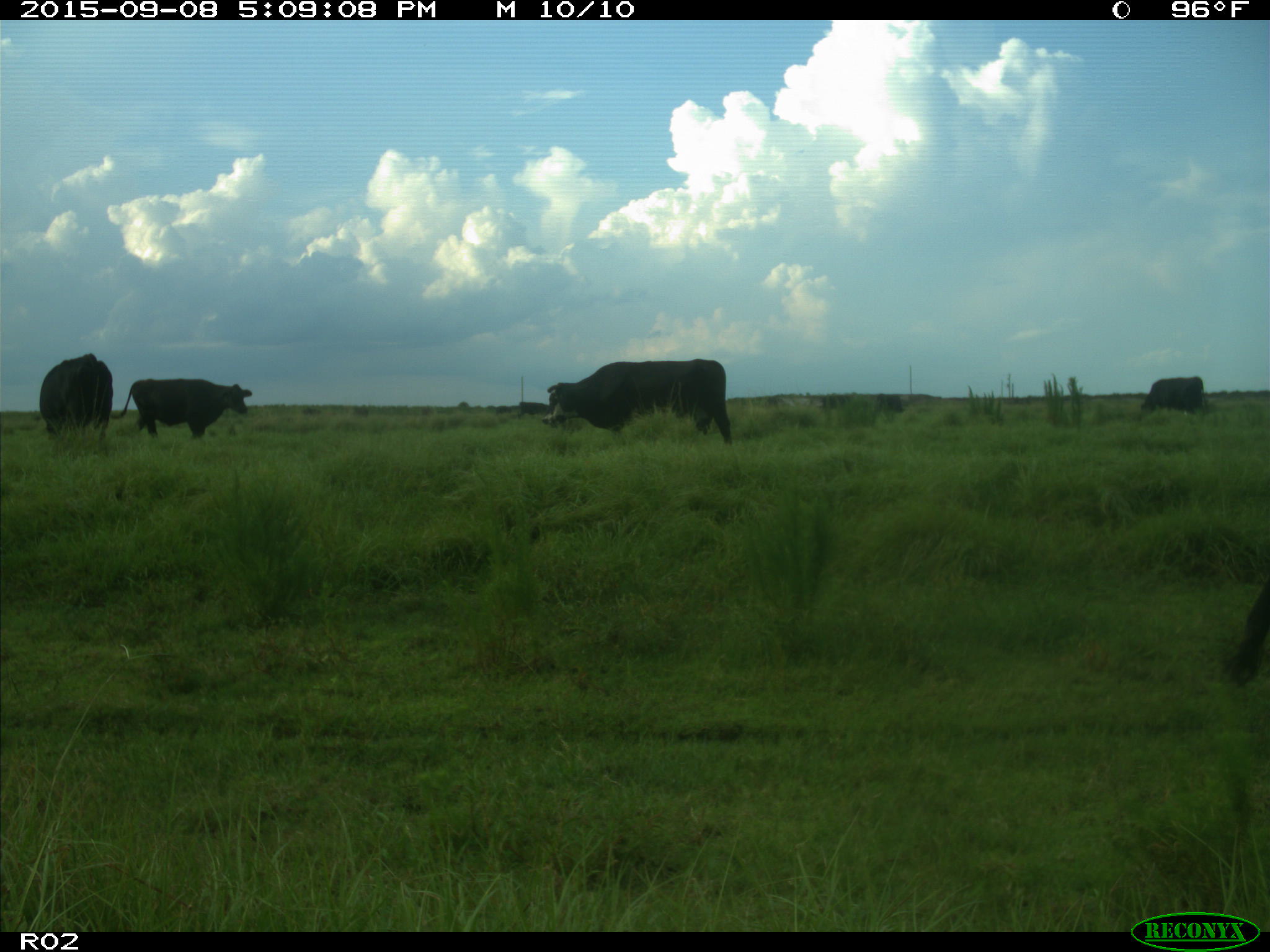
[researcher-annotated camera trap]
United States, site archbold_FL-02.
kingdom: Animalia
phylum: Chordata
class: Mammalia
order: Artiodactyla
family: Bovidae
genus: Bos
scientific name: Bos taurus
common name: domestic cow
Bos taurus (domestic cow).